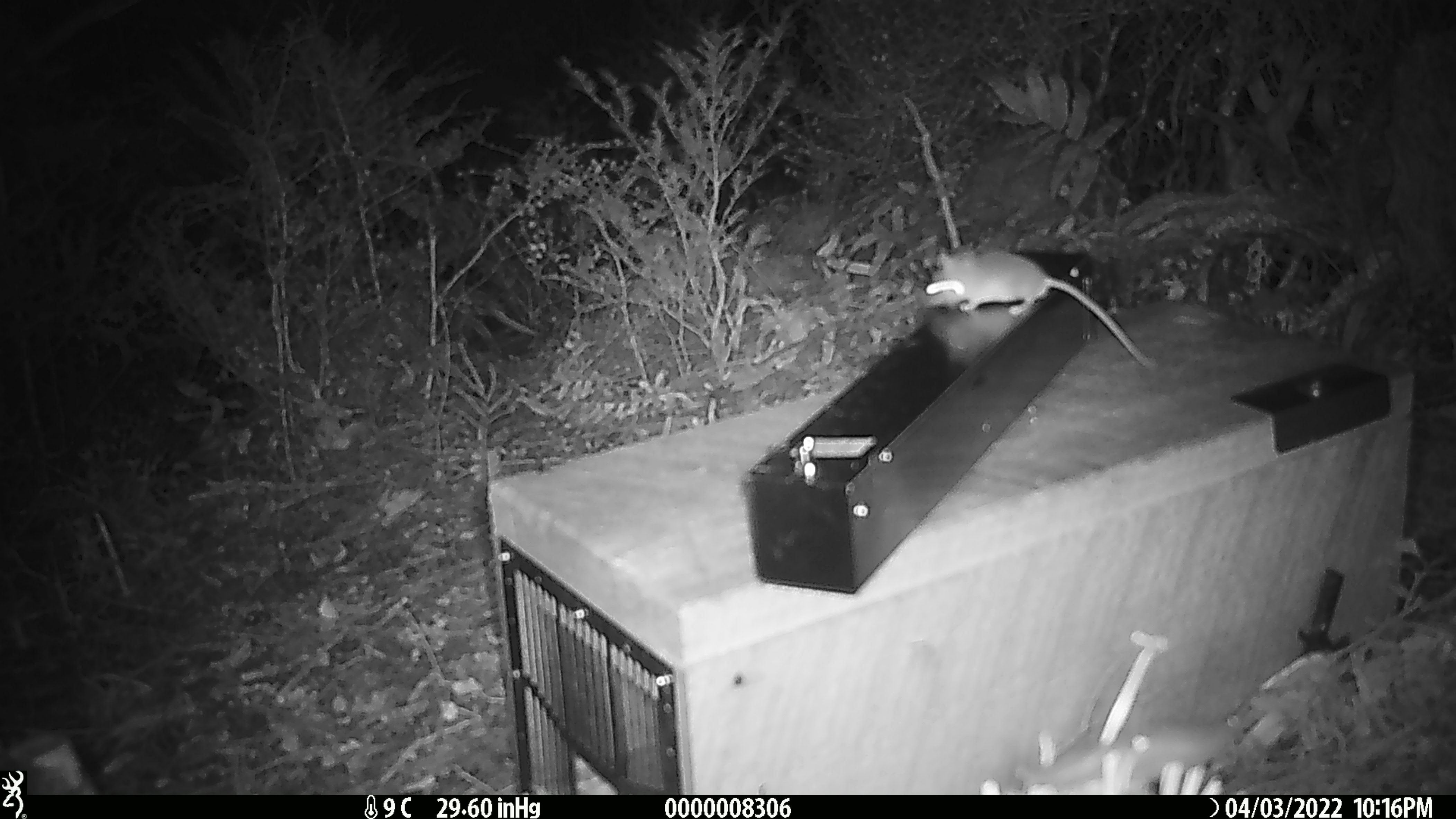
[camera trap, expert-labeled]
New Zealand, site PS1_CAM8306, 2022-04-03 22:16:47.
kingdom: Animalia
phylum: Chordata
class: Mammalia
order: Rodentia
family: Muridae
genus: Mus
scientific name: Mus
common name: mouse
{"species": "mouse (Mus)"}